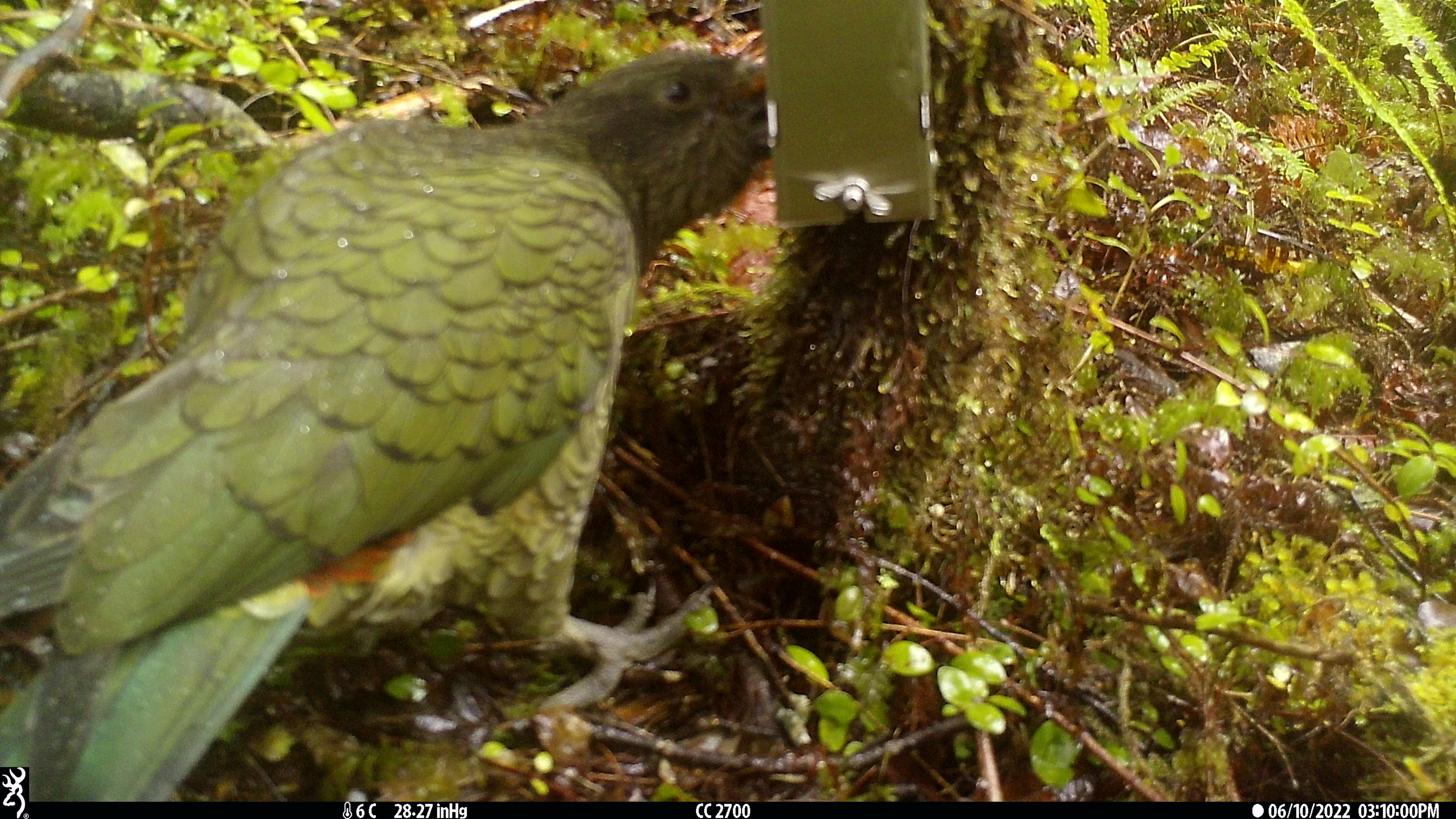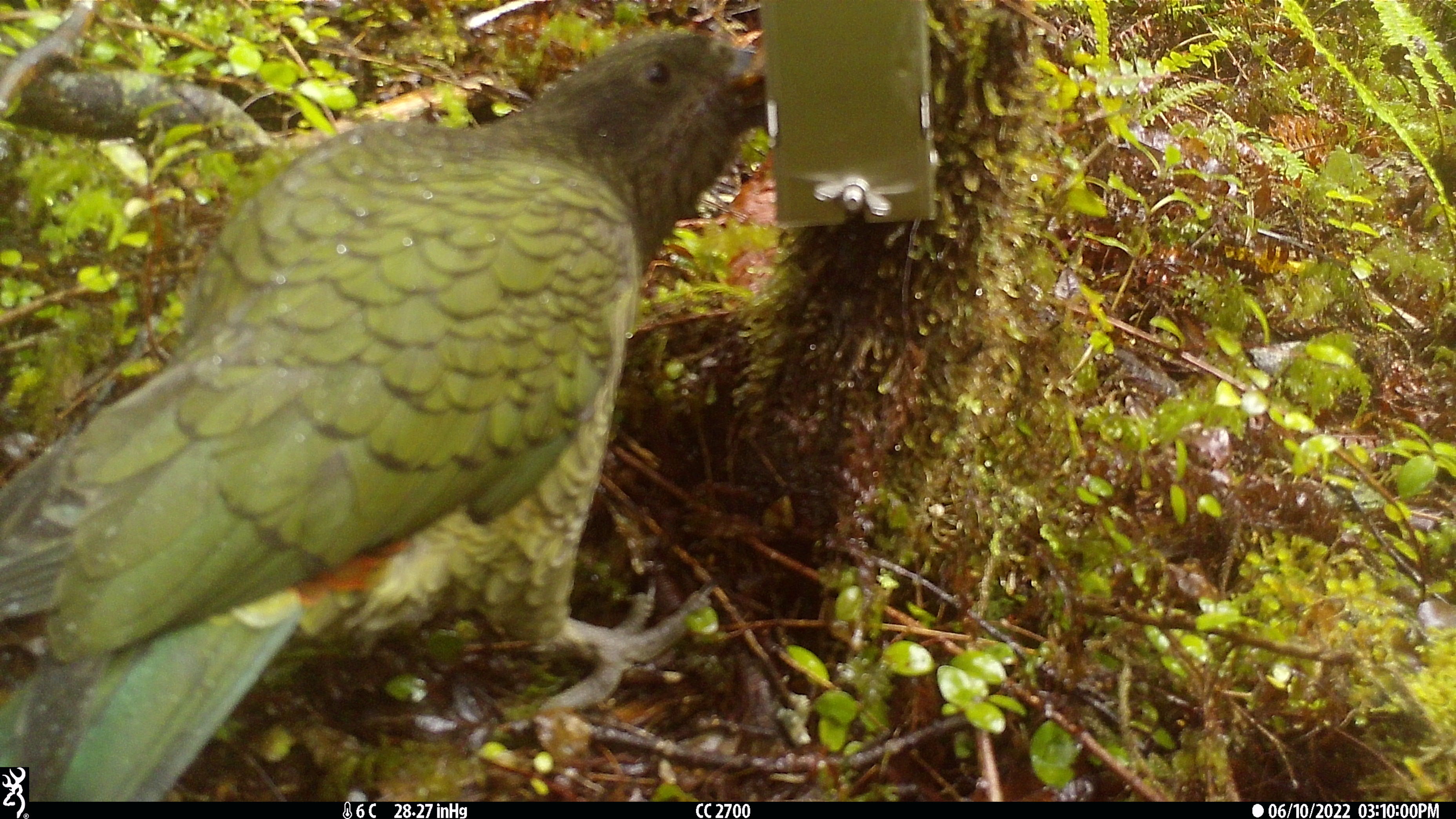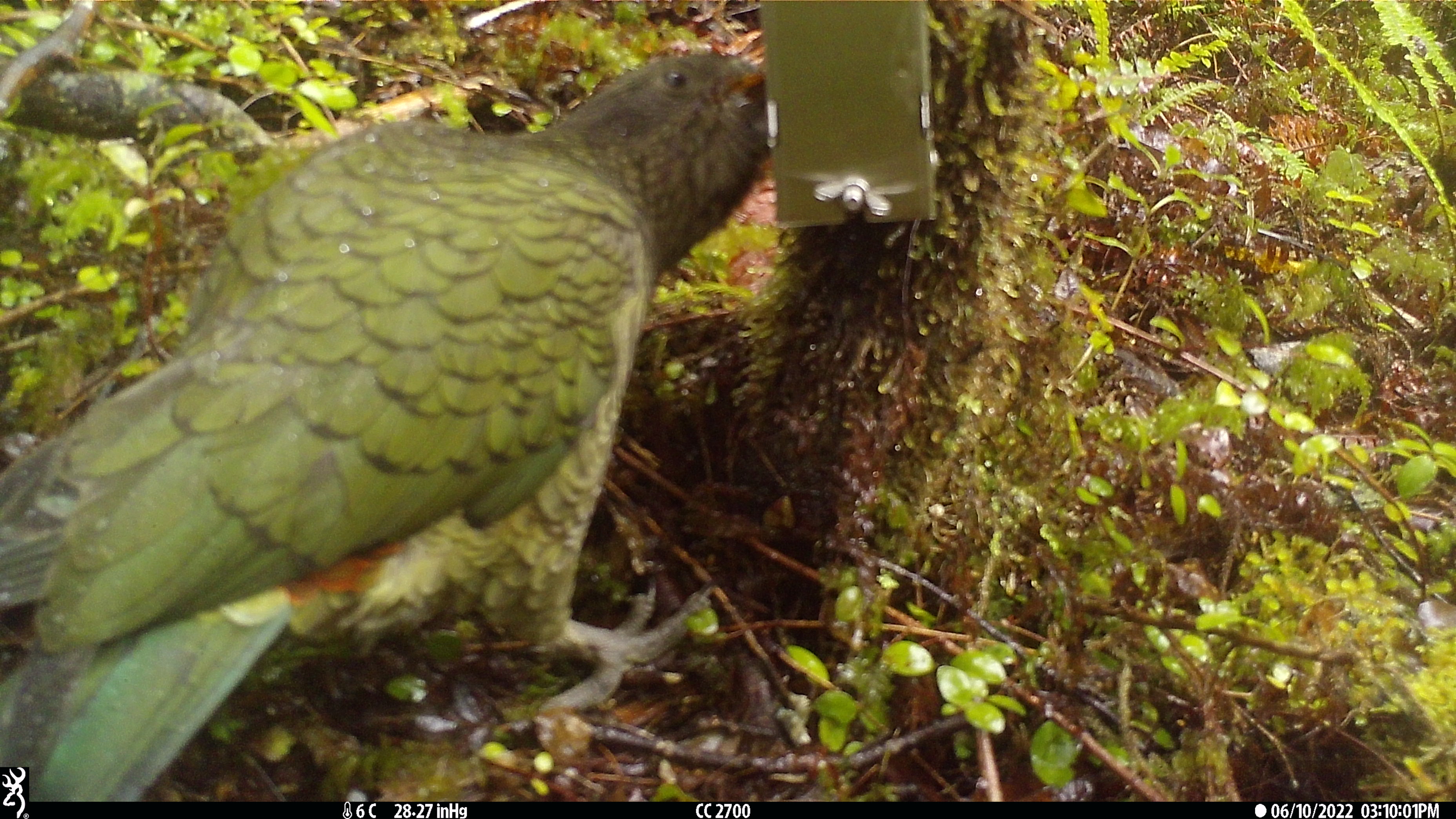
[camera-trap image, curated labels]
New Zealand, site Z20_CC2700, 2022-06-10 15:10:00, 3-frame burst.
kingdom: Animalia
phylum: Chordata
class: Aves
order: Psittaciformes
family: Strigopidae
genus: Nestor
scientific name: Nestor notabilis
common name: kea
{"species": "kea (Nestor notabilis)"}